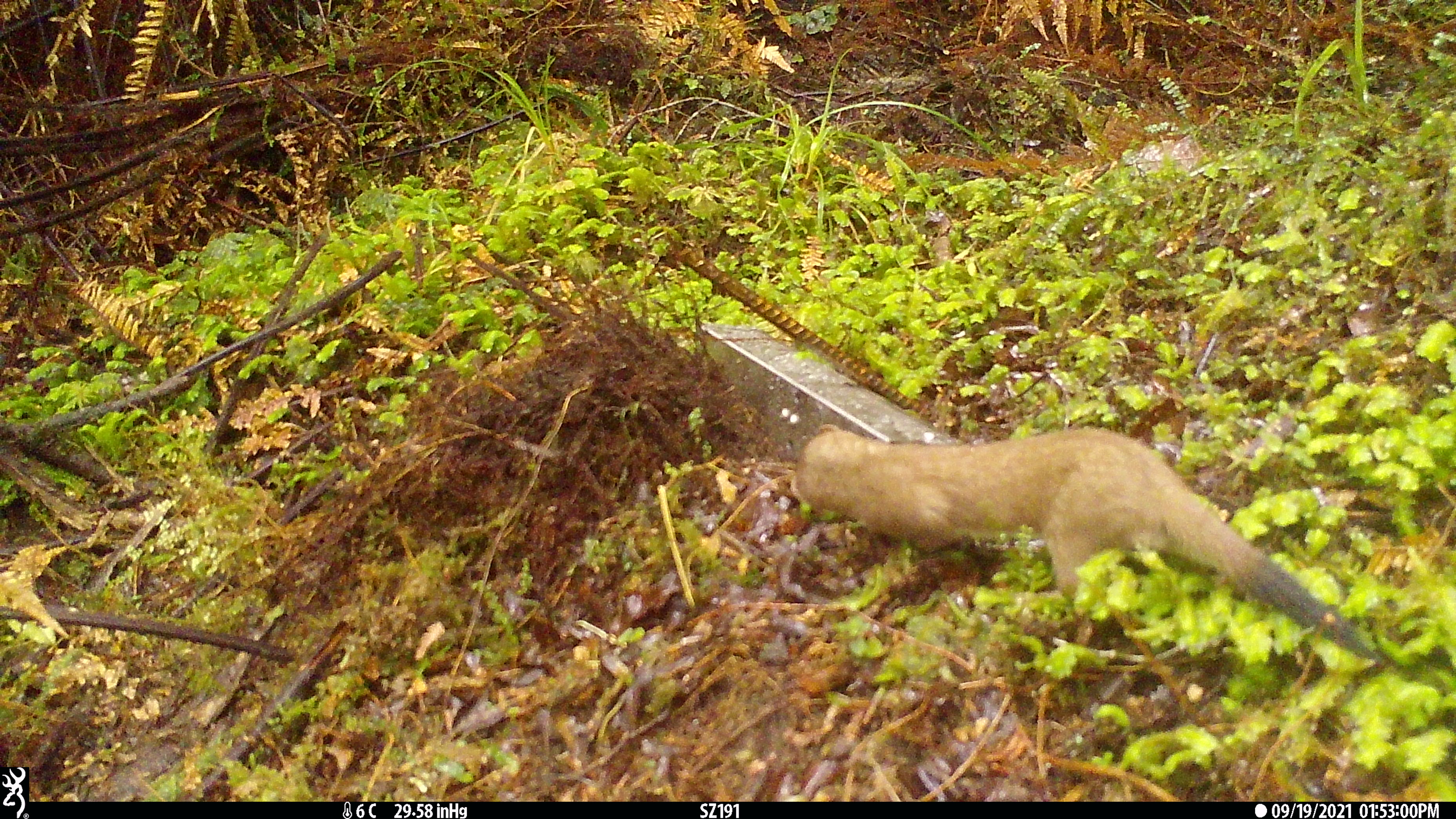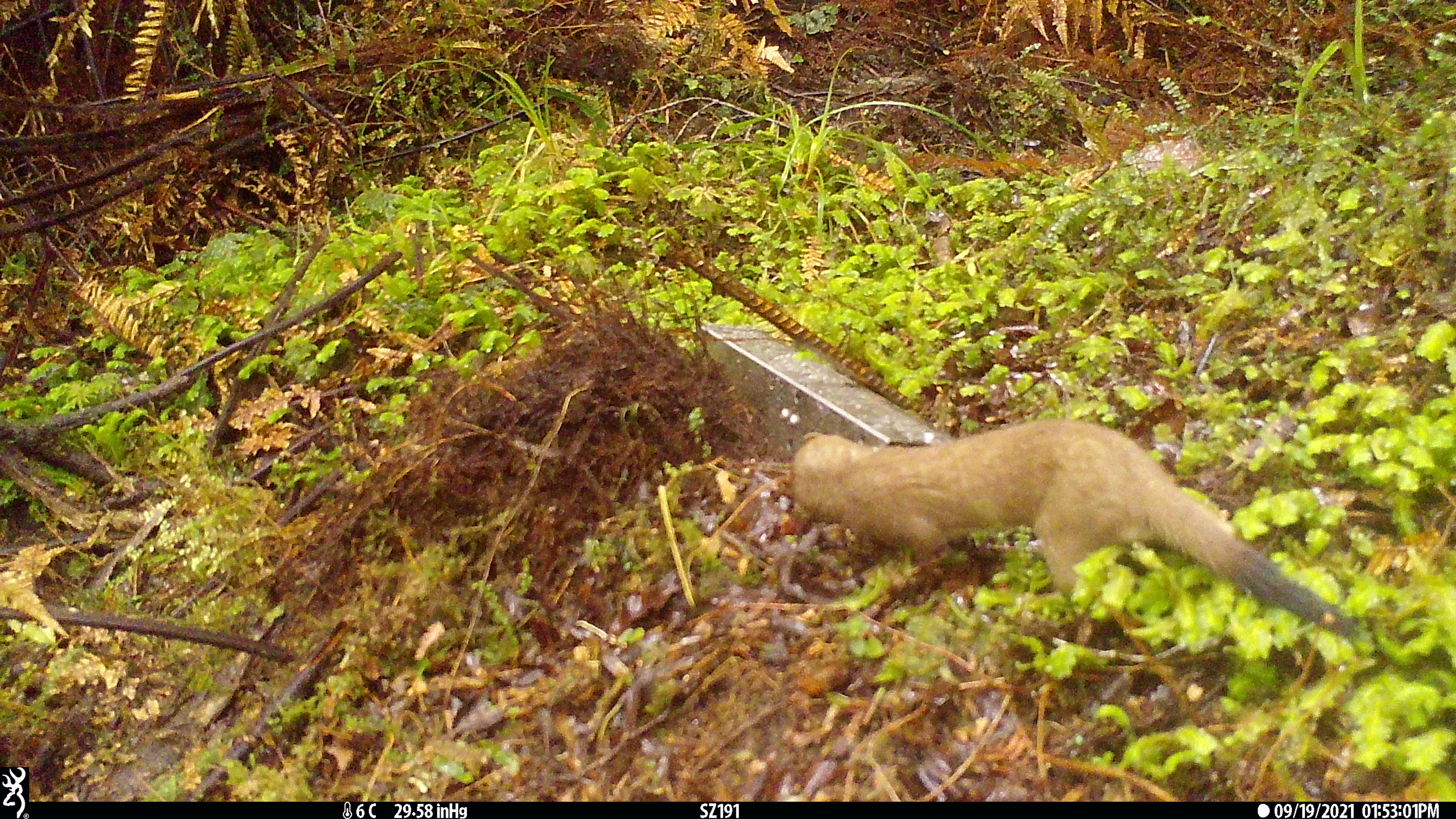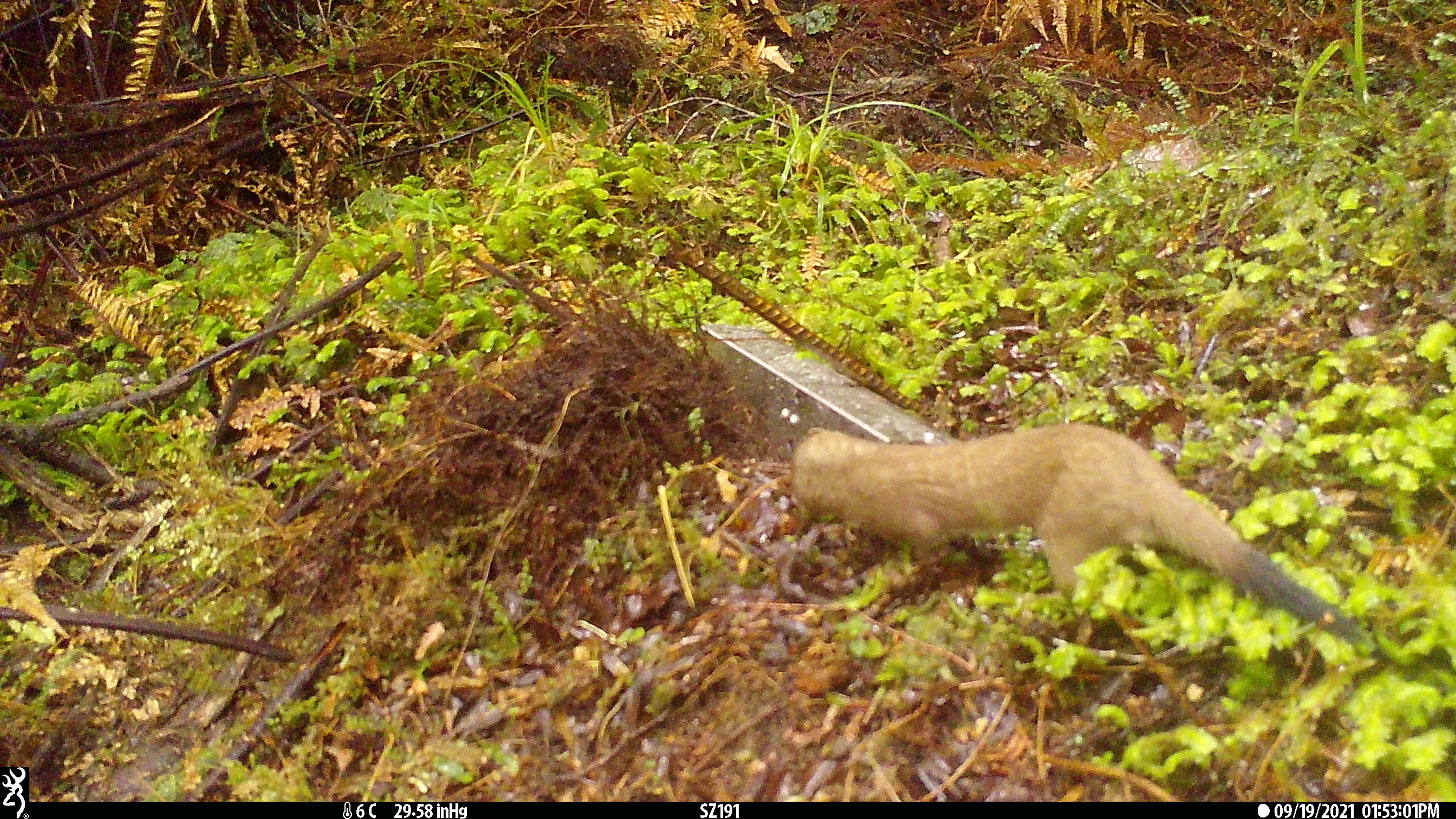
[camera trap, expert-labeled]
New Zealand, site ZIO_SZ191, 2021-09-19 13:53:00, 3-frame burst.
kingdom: Animalia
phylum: Chordata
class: Mammalia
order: Carnivora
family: Mustelidae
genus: Mustela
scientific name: Mustela erminea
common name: stoat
Stoat (Mustela erminea).